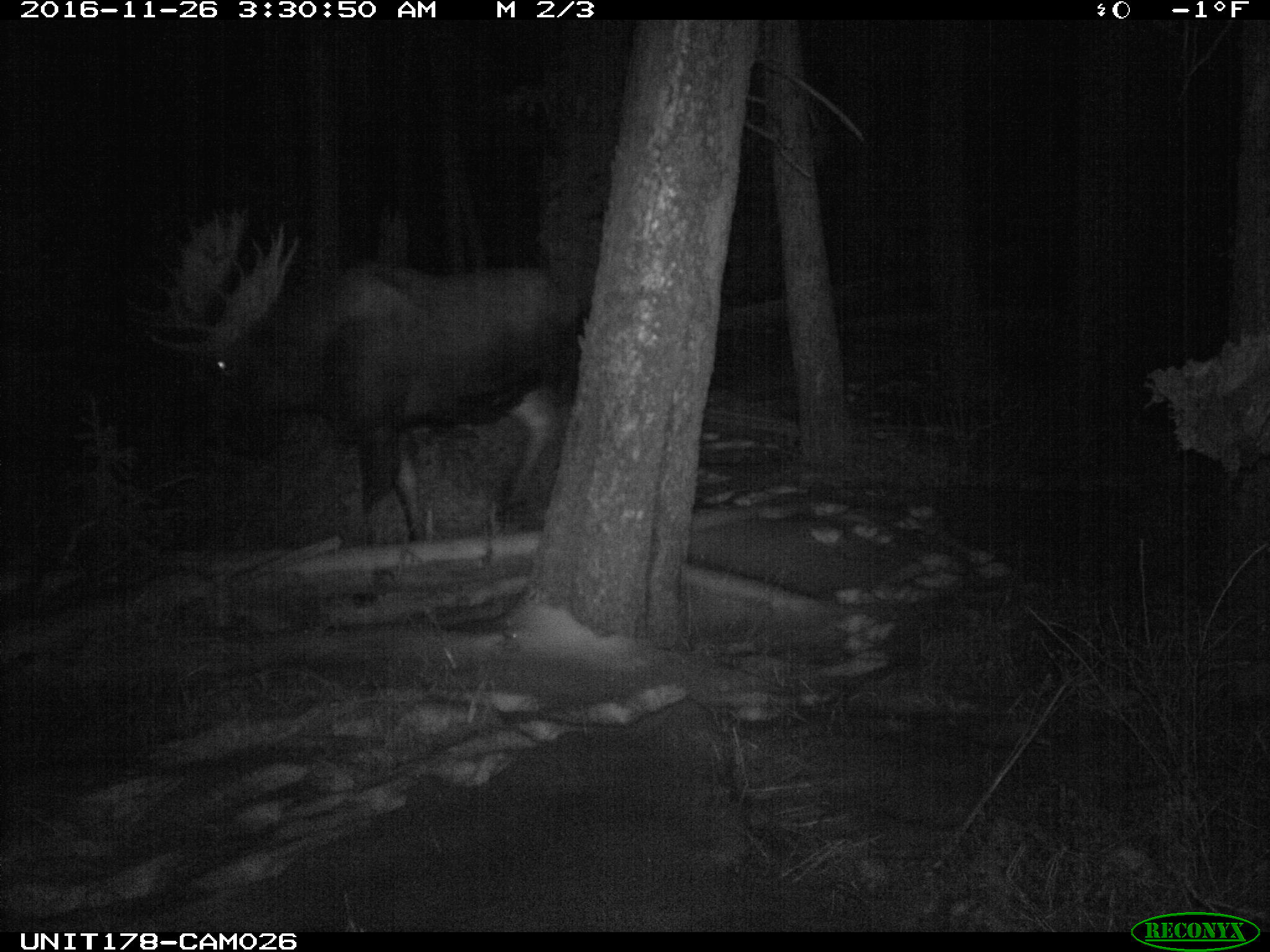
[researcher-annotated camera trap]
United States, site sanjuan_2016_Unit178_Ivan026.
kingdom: Animalia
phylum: Chordata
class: Mammalia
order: Artiodactyla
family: Cervidae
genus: Alces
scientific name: Alces alces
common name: moose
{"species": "Alces alces (moose)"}